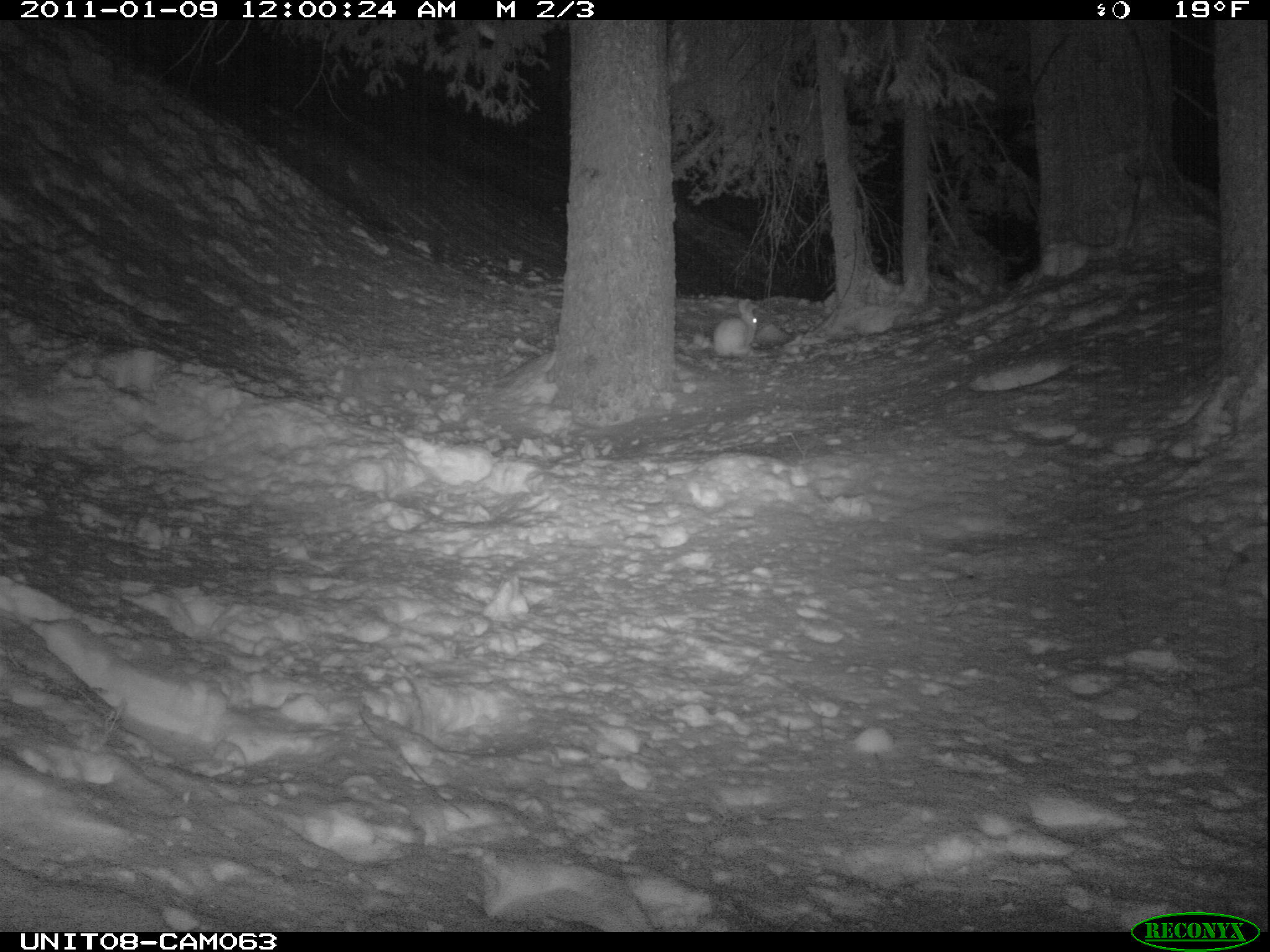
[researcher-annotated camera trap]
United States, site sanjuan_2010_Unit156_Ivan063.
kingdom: Animalia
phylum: Chordata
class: Mammalia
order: Lagomorpha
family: Leporidae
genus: Lepus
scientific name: Lepus americanus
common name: snowshoe hare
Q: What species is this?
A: Lepus americanus (snowshoe hare).